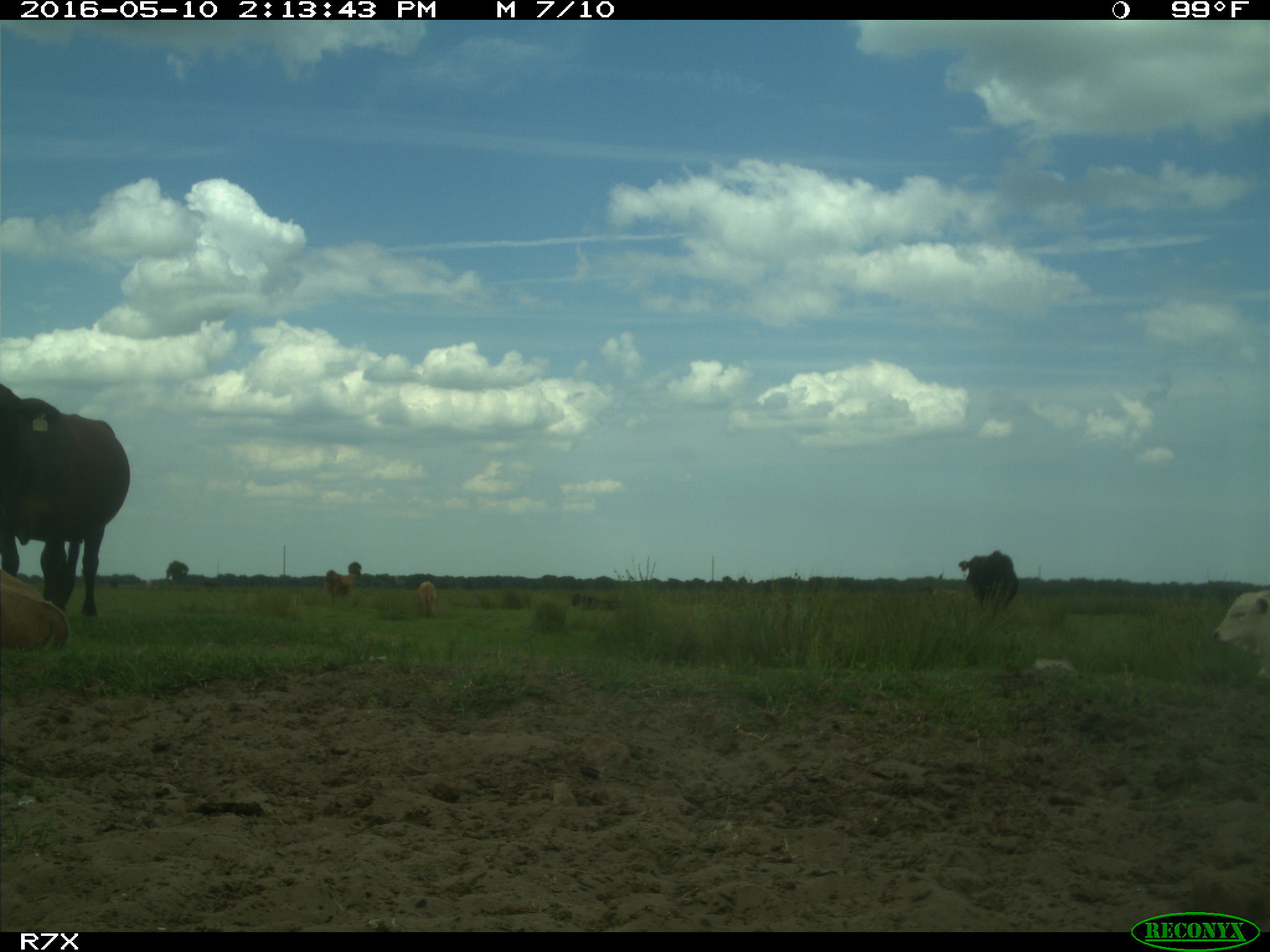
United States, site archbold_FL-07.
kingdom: Animalia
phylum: Chordata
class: Mammalia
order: Artiodactyla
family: Bovidae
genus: Bos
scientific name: Bos taurus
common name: domestic cow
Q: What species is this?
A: Bos taurus (domestic cow).